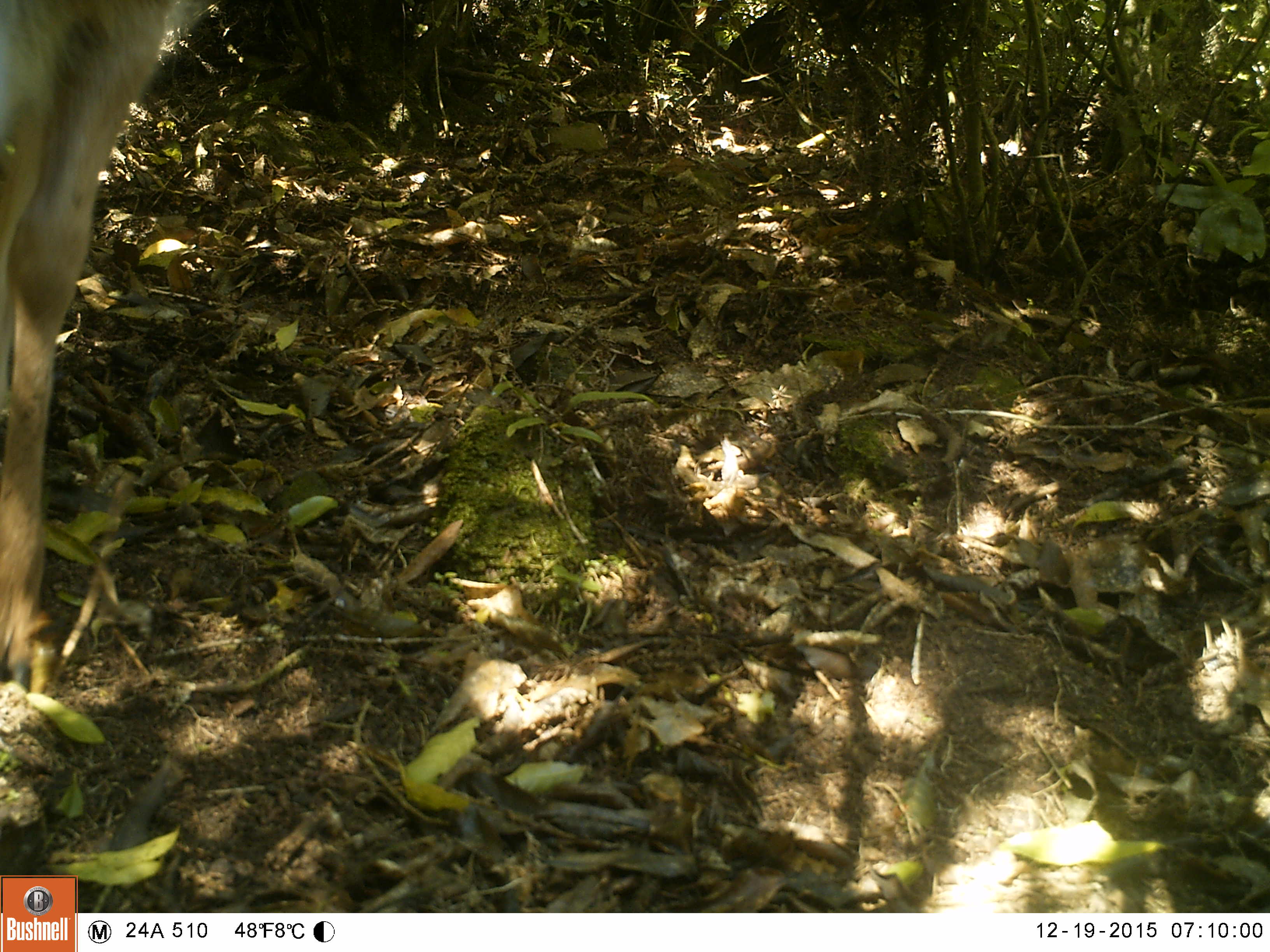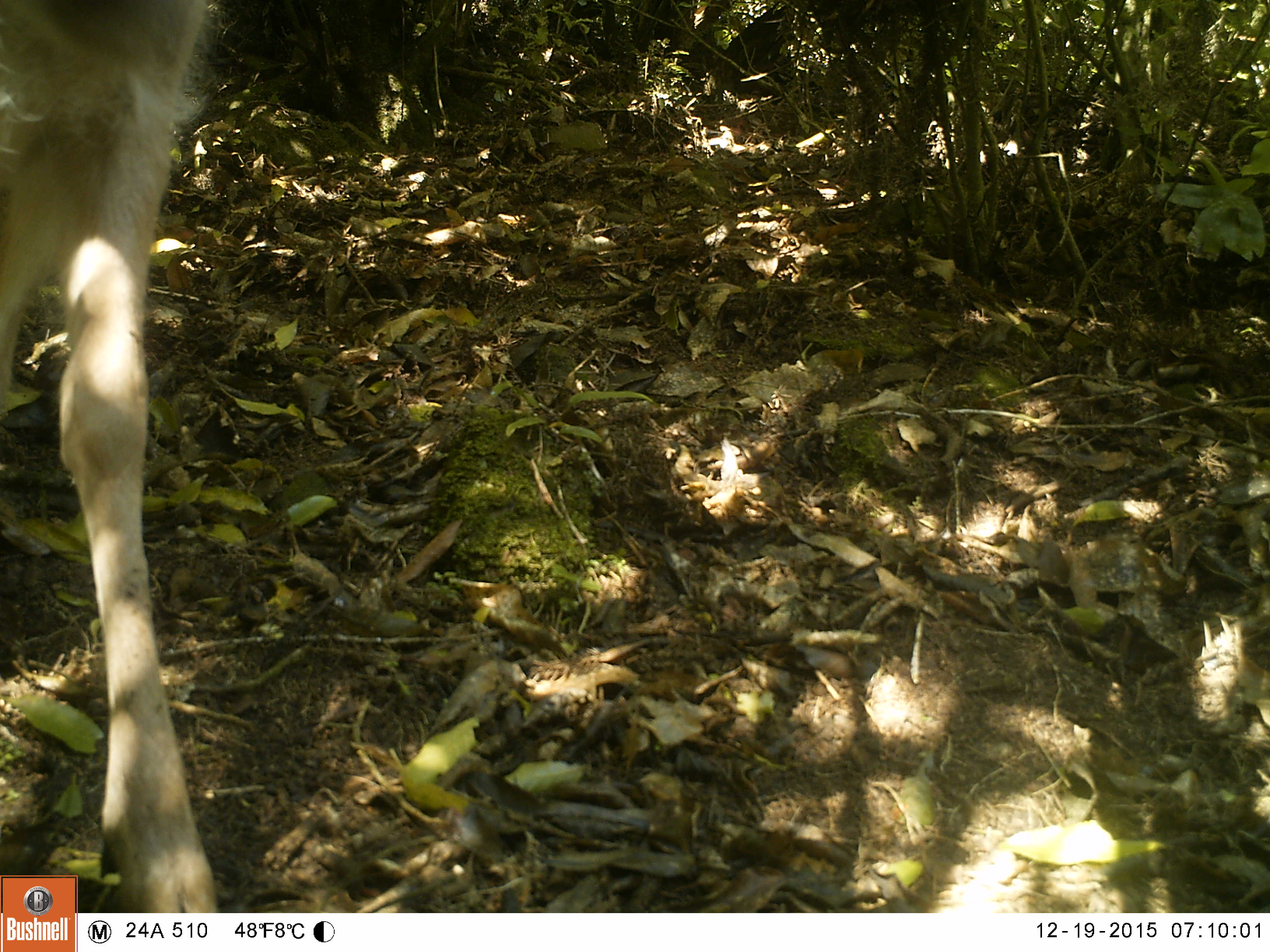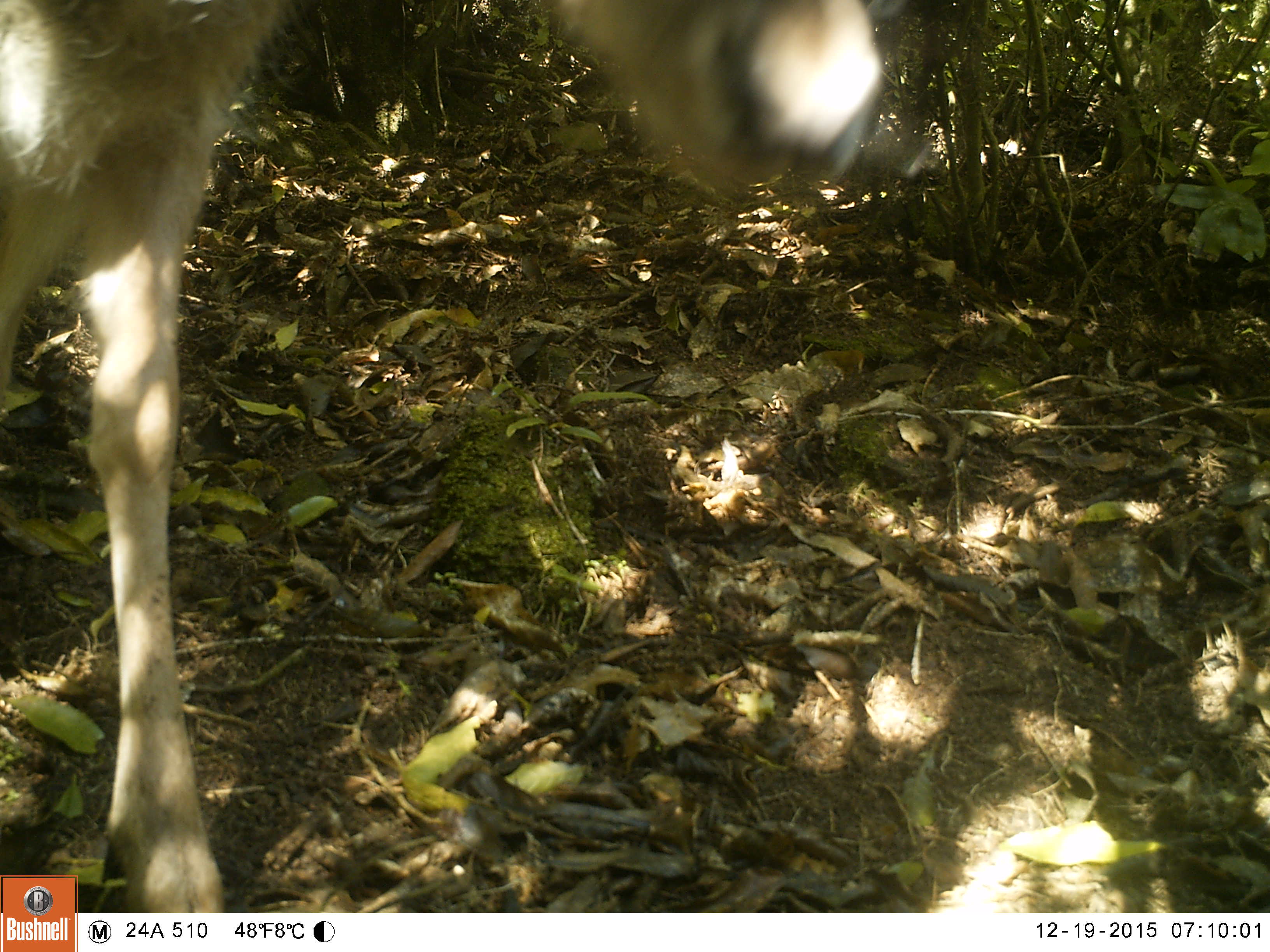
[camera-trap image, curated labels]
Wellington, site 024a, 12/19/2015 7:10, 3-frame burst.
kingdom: Animalia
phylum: Chordata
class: Mammalia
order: Artiodactyla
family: Cervidae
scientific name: Cervini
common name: deer